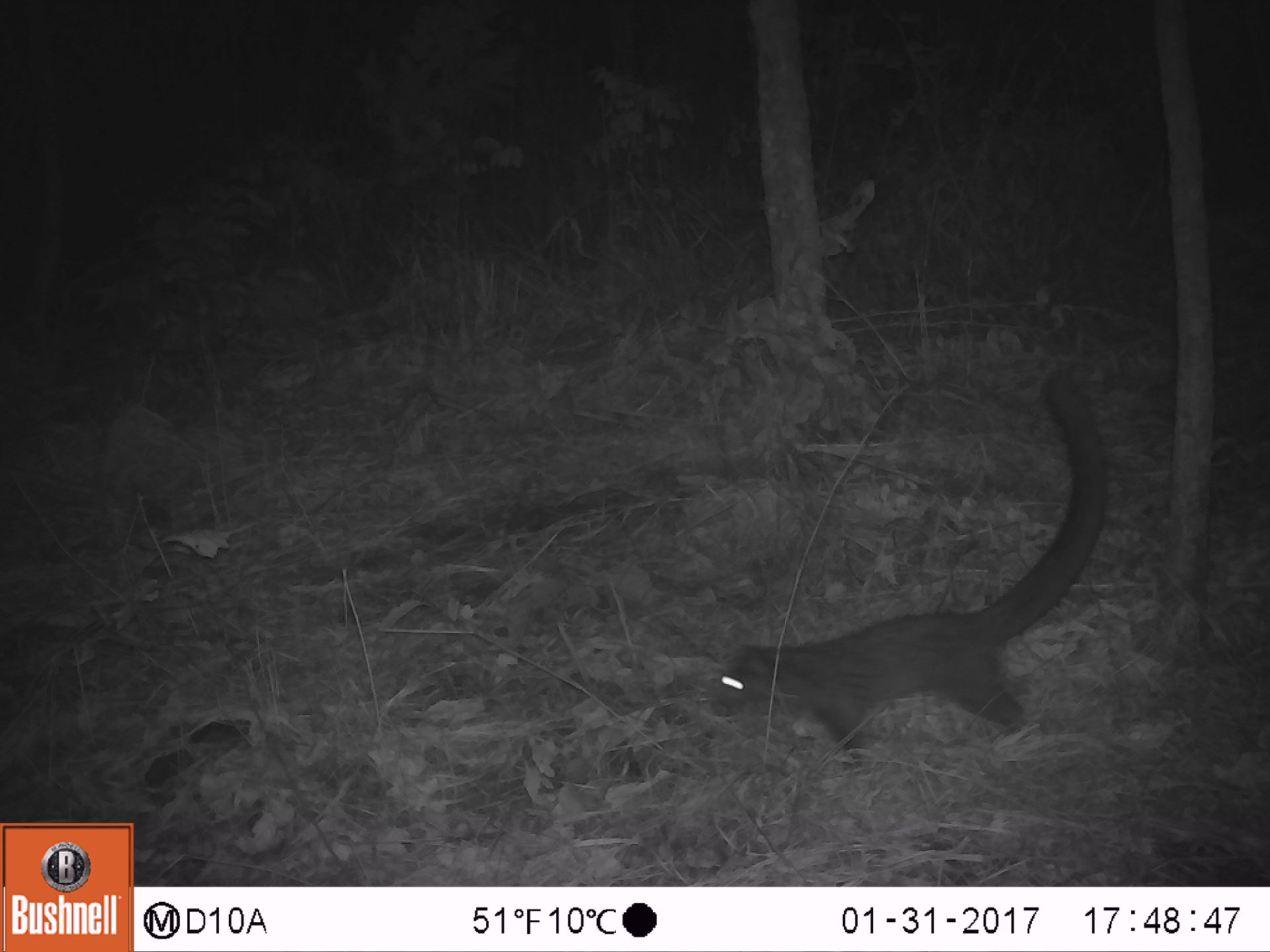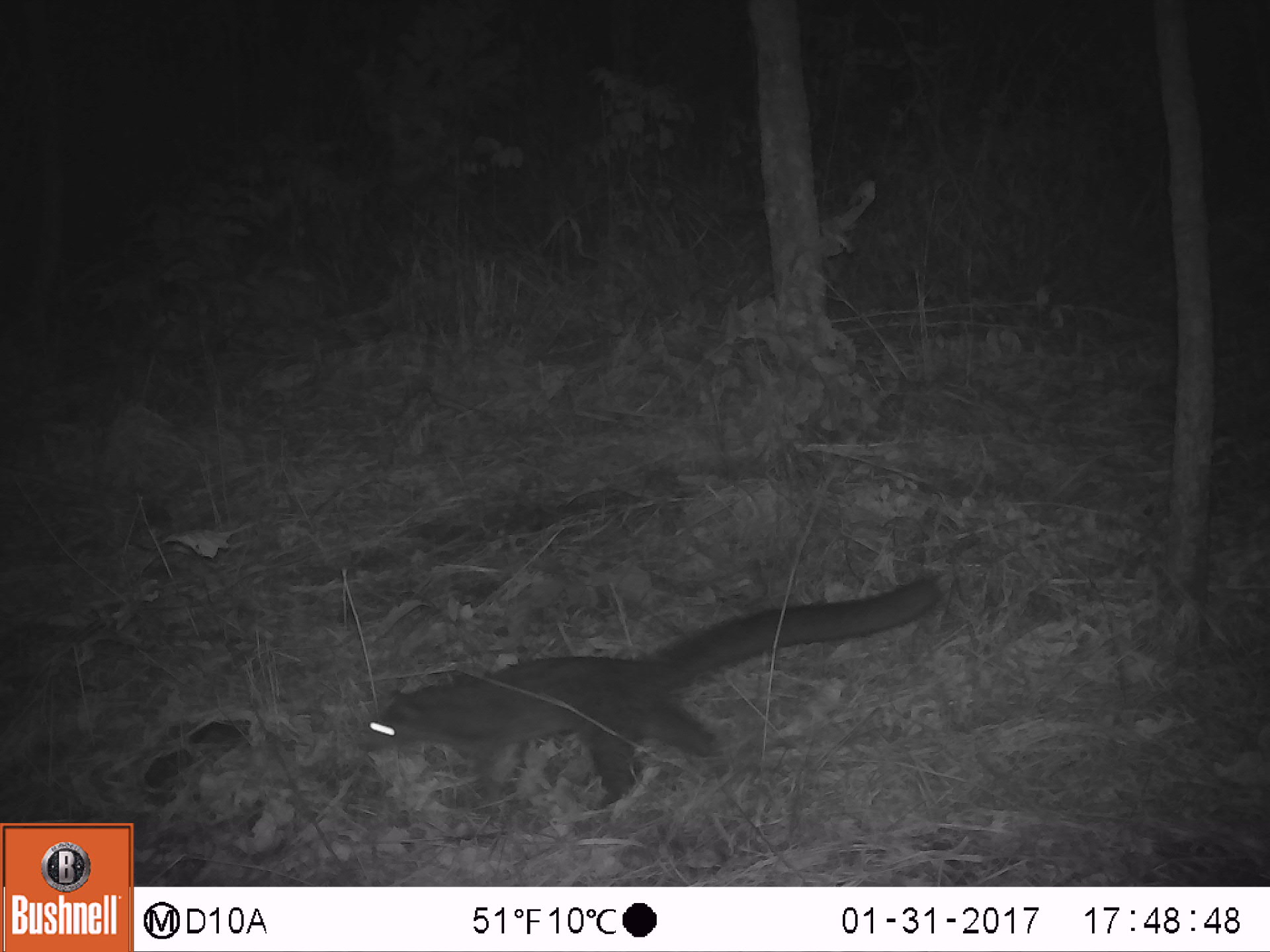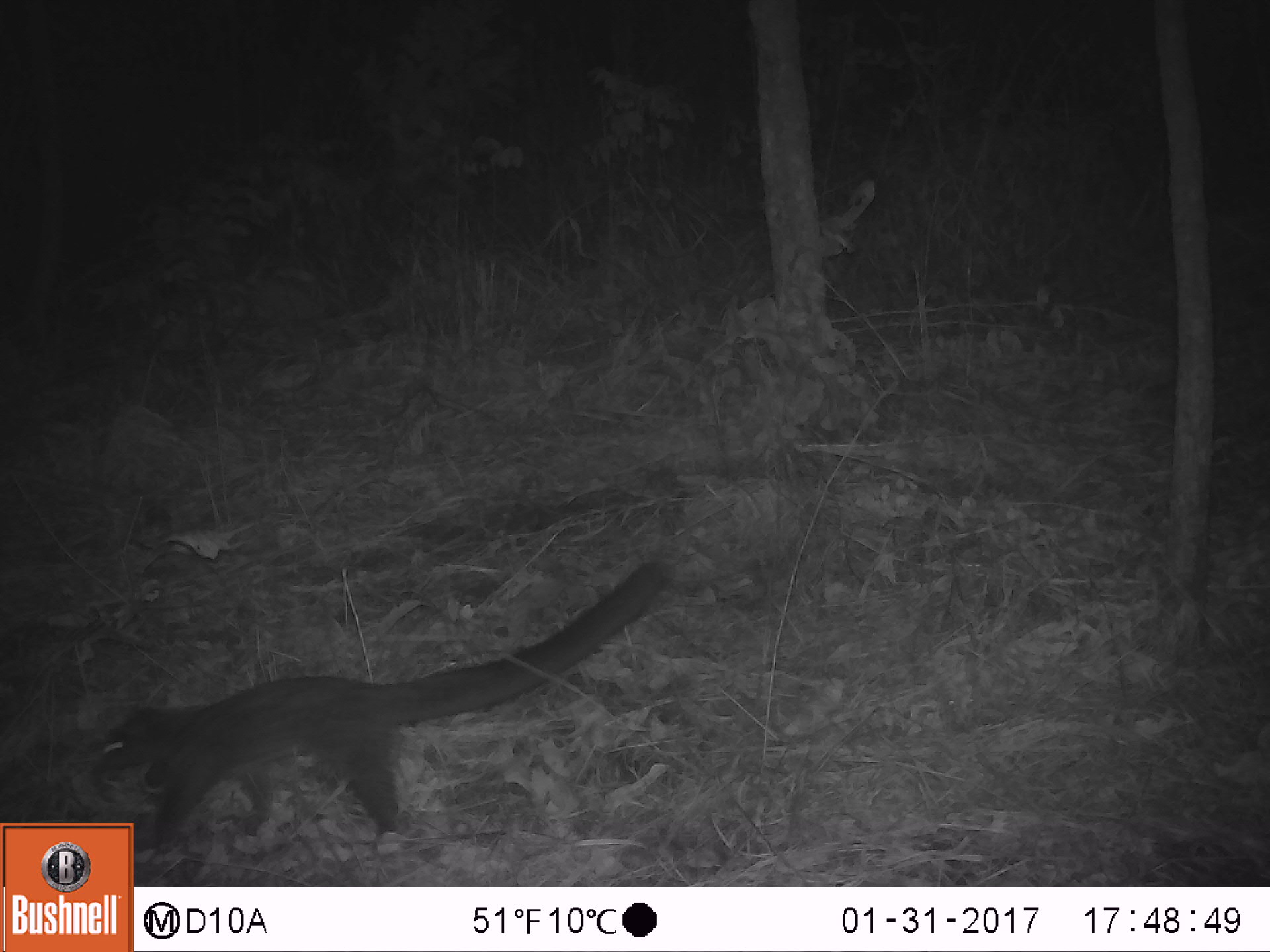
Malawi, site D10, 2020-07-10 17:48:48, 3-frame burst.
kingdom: Animalia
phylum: Chordata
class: Mammalia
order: Carnivora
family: Nandiniidae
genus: Nandinia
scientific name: Nandinia binotata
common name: african palm civet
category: palm civet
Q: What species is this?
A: Palm civet (african palm civet) (Nandinia binotata).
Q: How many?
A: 1.